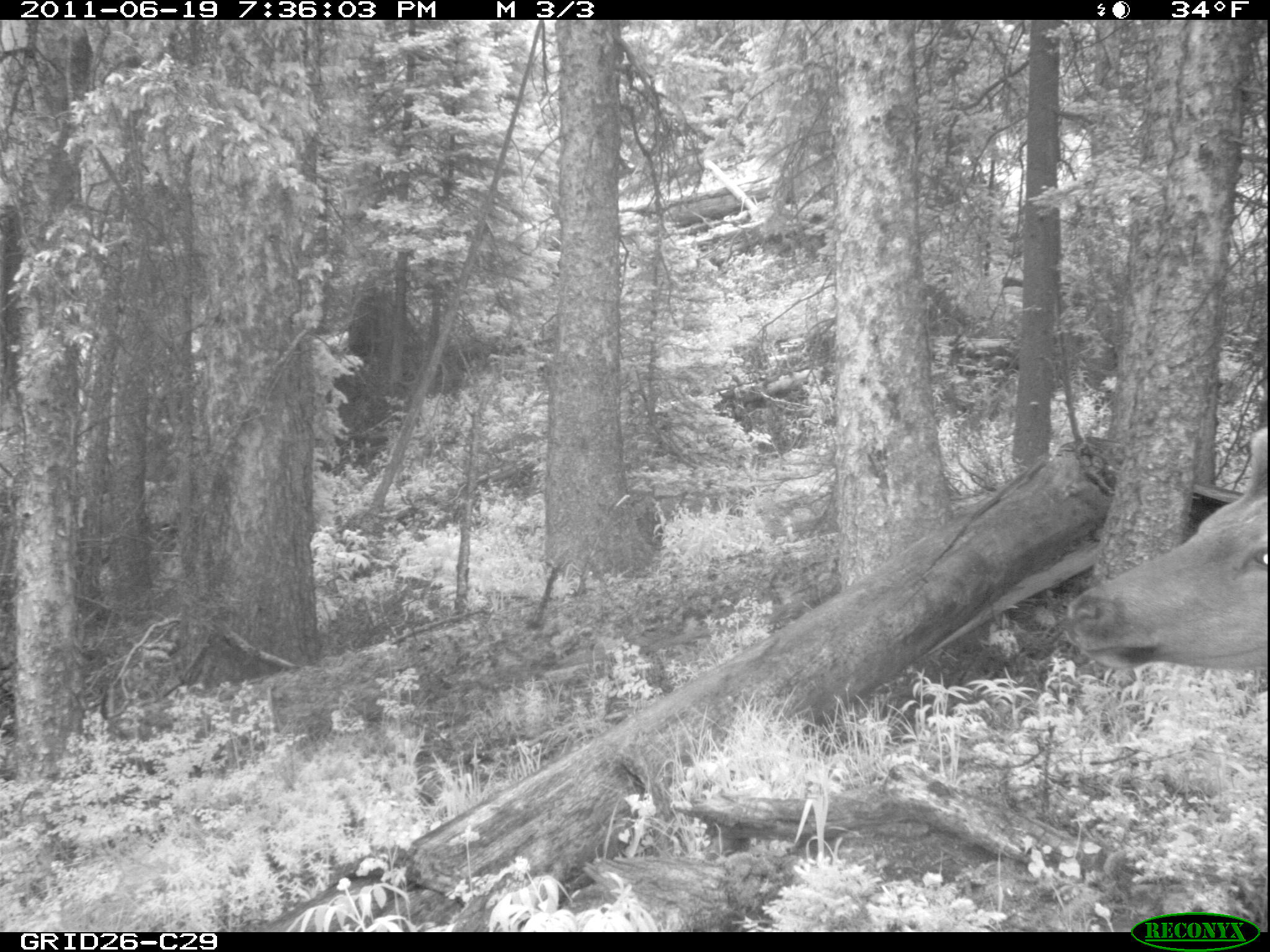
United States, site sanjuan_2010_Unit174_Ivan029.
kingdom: Animalia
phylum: Chordata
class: Mammalia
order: Artiodactyla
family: Cervidae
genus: Cervus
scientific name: Cervus elaphus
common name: red deer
Cervus elaphus (red deer).